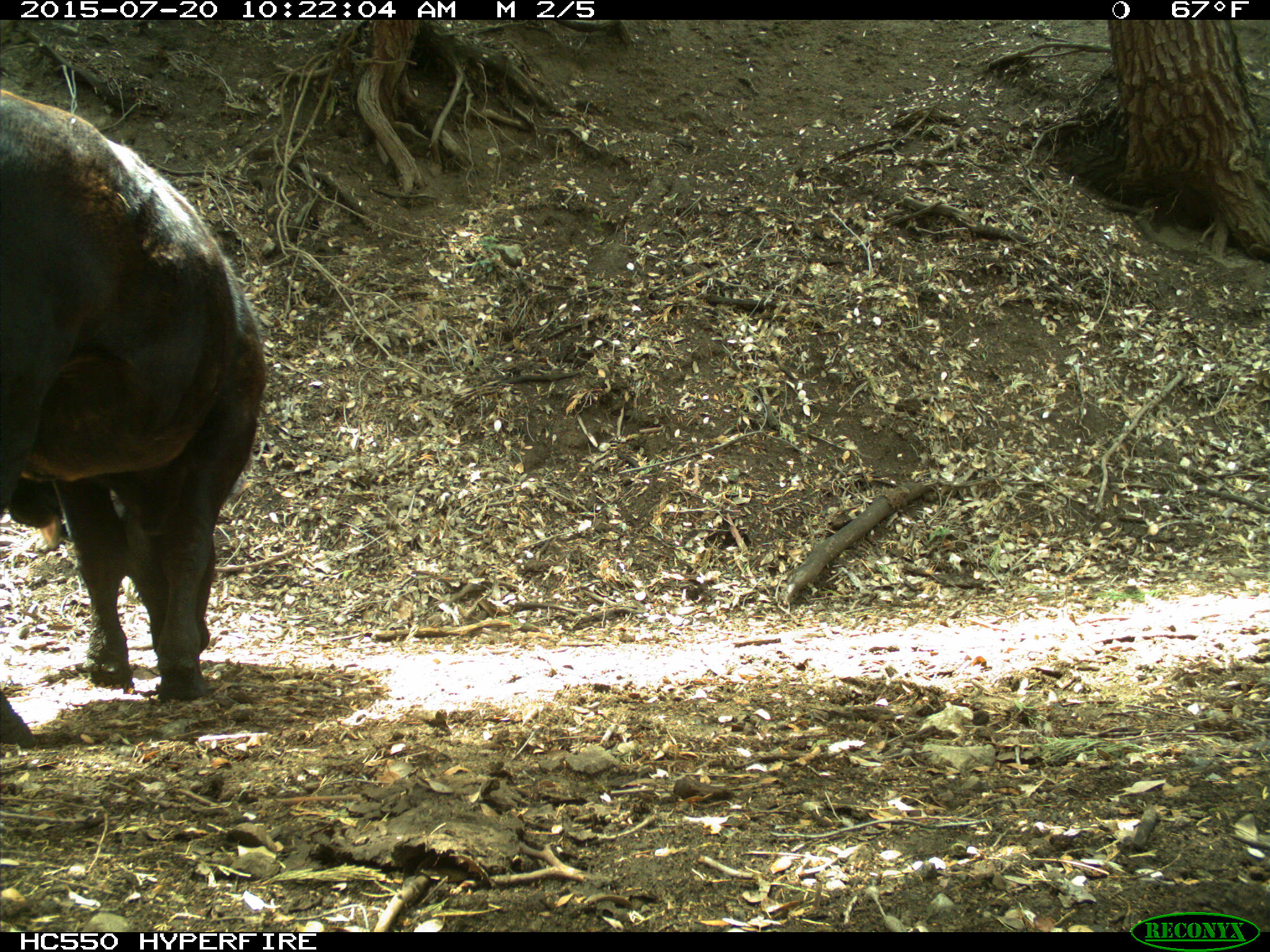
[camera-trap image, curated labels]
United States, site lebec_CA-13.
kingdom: Animalia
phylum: Chordata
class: Mammalia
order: Artiodactyla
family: Bovidae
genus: Bos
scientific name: Bos taurus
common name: domestic cow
Bos taurus (domestic cow).